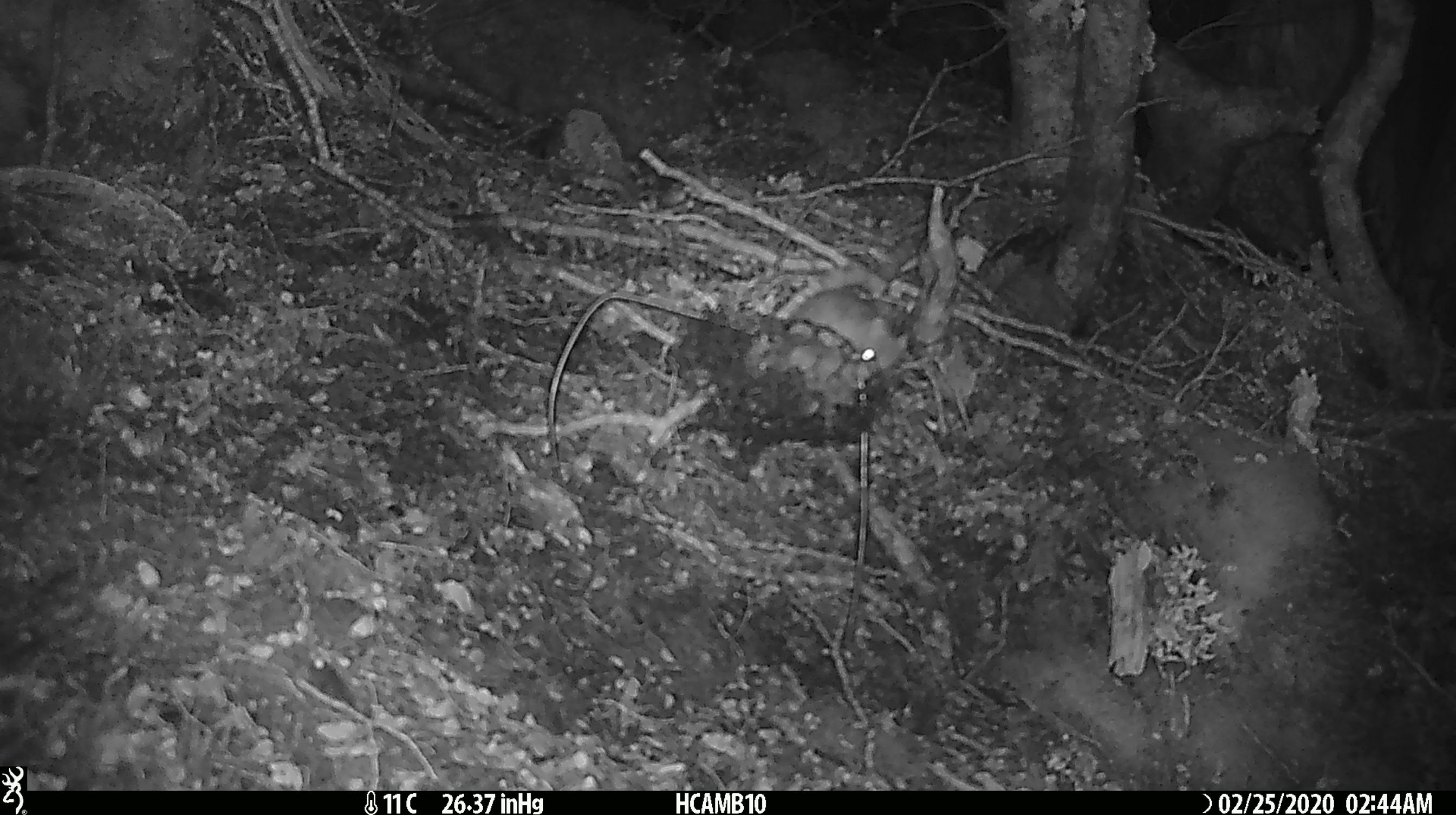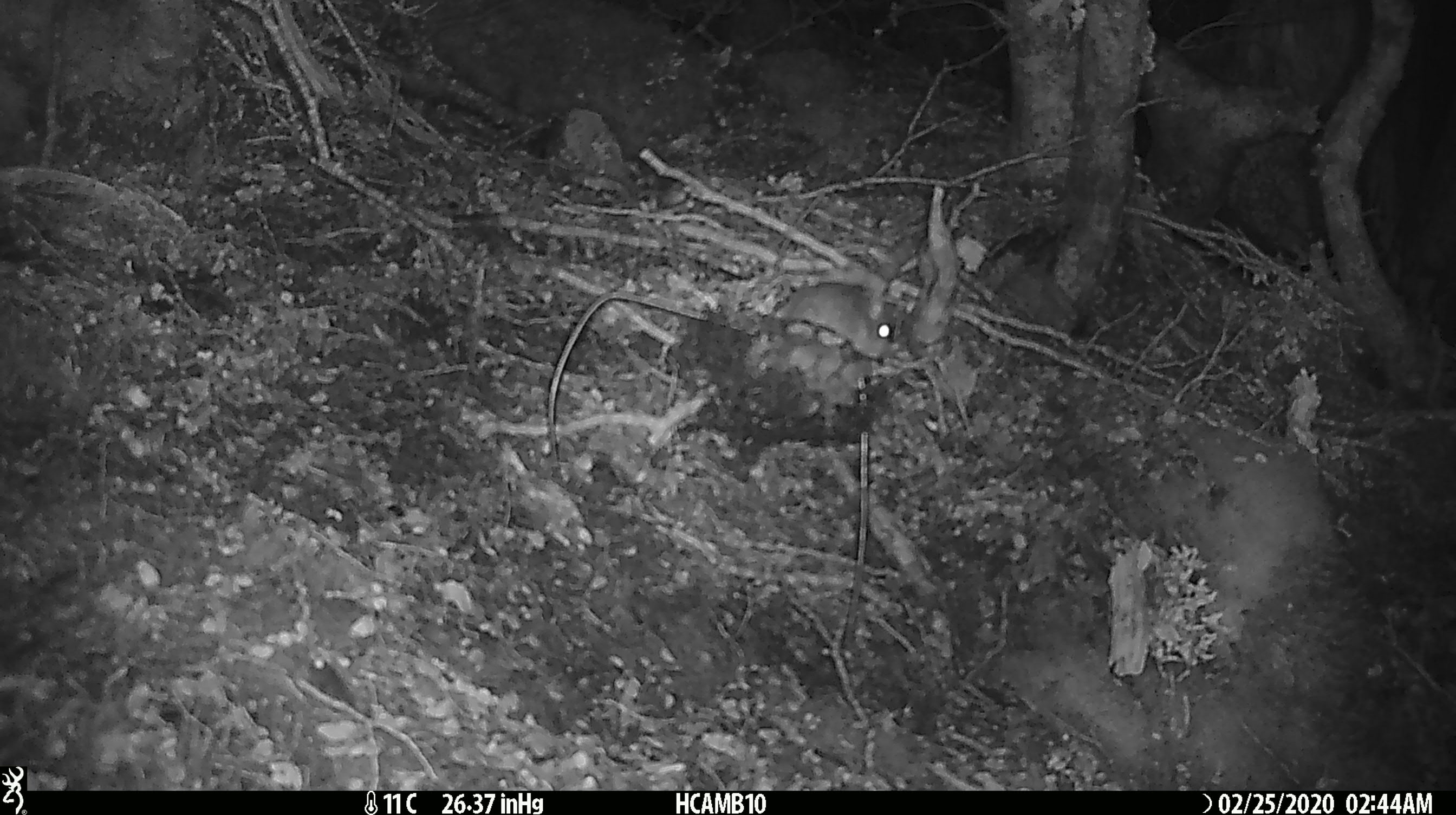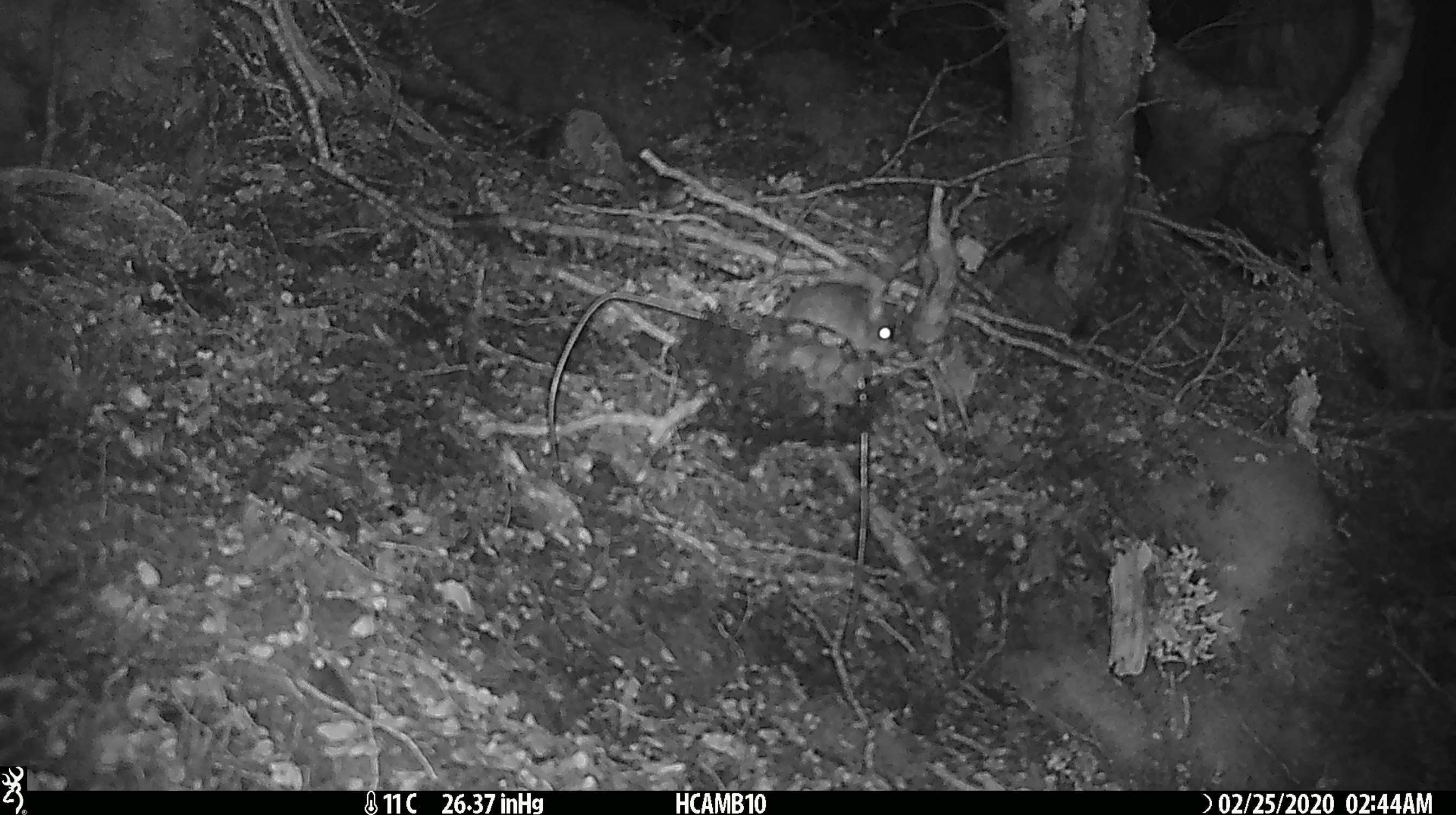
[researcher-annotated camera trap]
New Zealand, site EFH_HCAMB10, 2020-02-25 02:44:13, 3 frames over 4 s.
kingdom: Animalia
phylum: Chordata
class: Mammalia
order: Rodentia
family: Muridae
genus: Mus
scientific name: Mus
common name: mouse